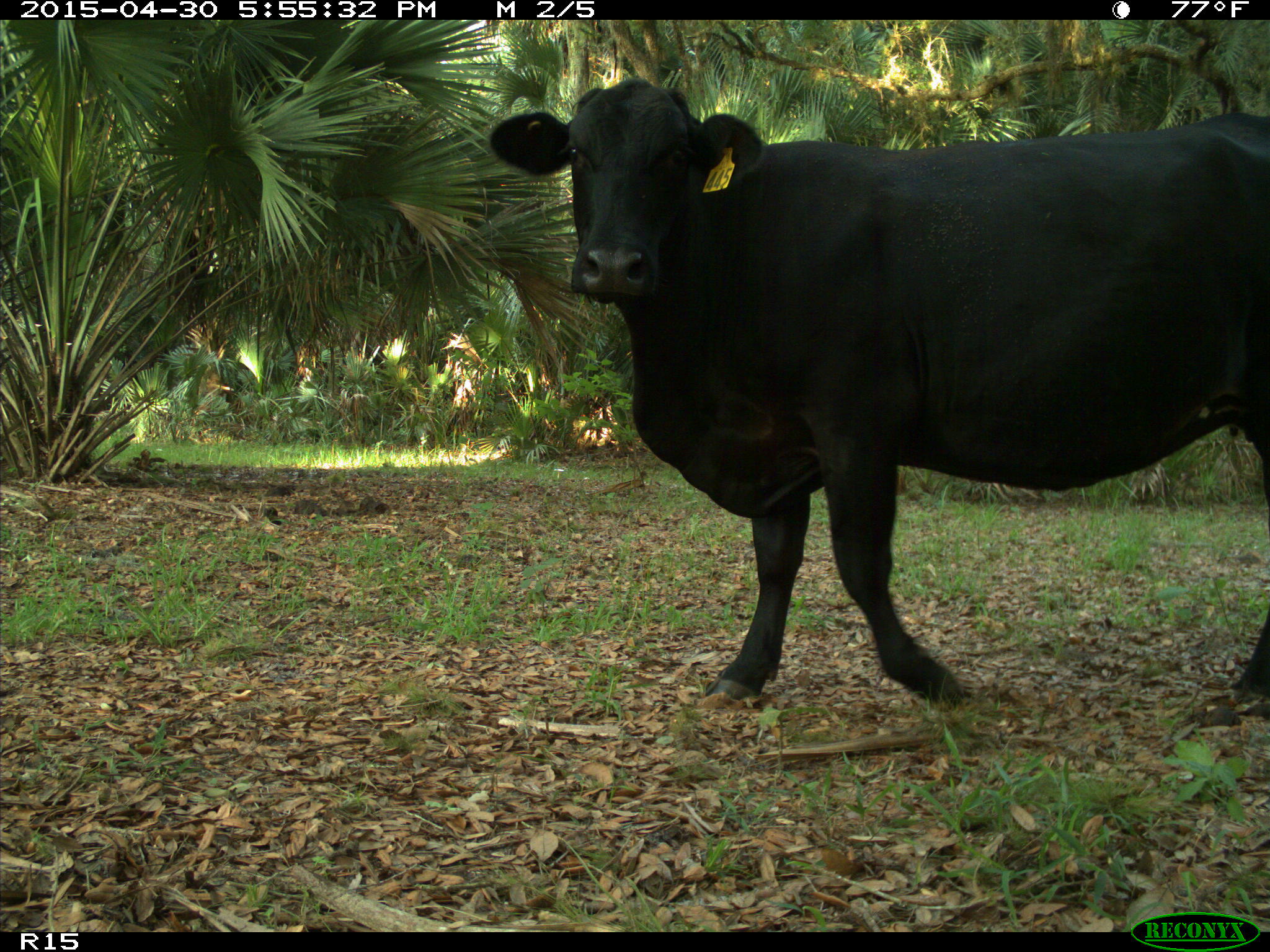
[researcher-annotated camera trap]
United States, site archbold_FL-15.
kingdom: Animalia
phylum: Chordata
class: Mammalia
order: Artiodactyla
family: Bovidae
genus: Bos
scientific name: Bos taurus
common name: domestic cow